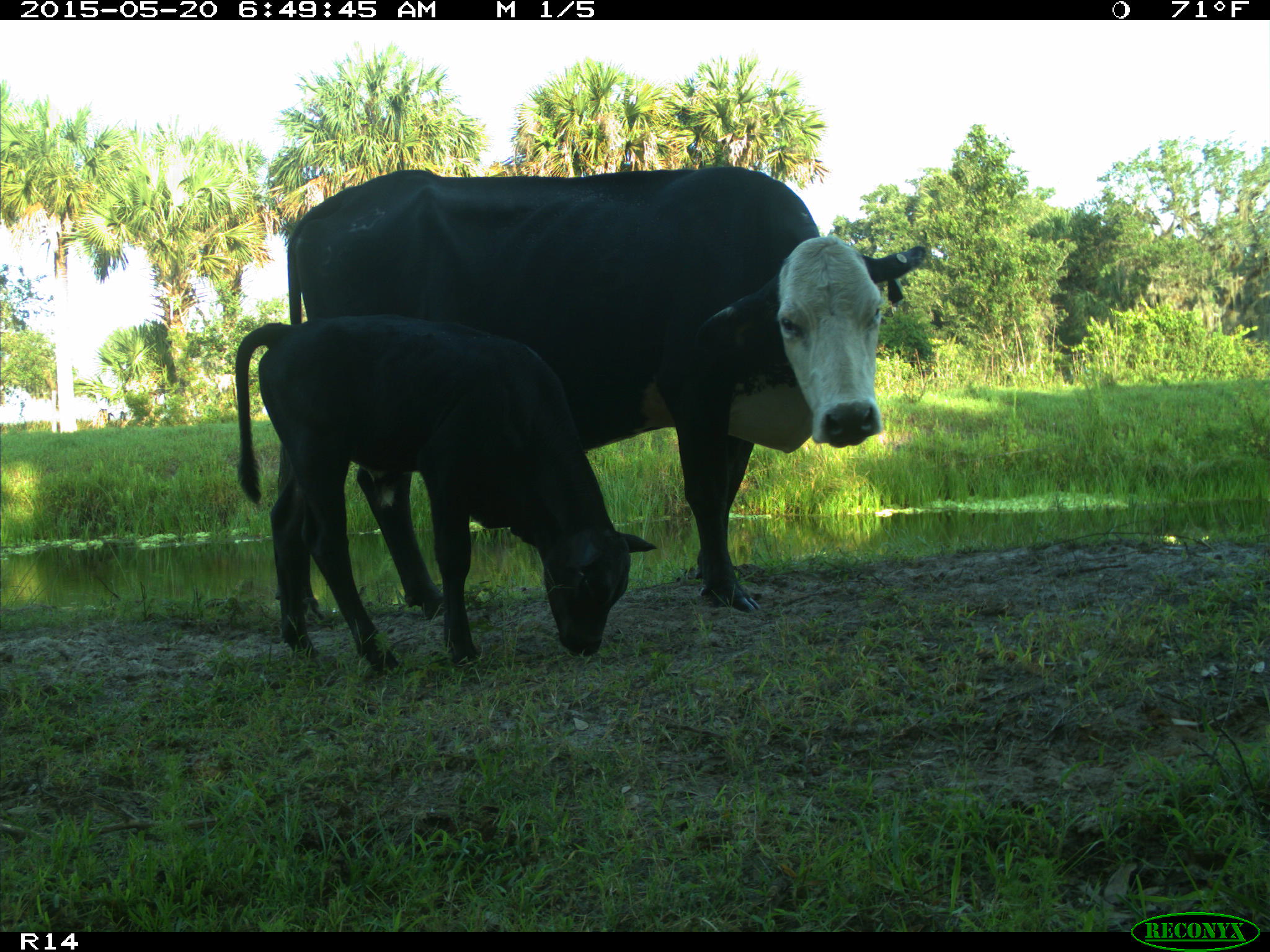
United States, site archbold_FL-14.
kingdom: Animalia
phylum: Chordata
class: Mammalia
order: Artiodactyla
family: Bovidae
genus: Bos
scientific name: Bos taurus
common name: domestic cow